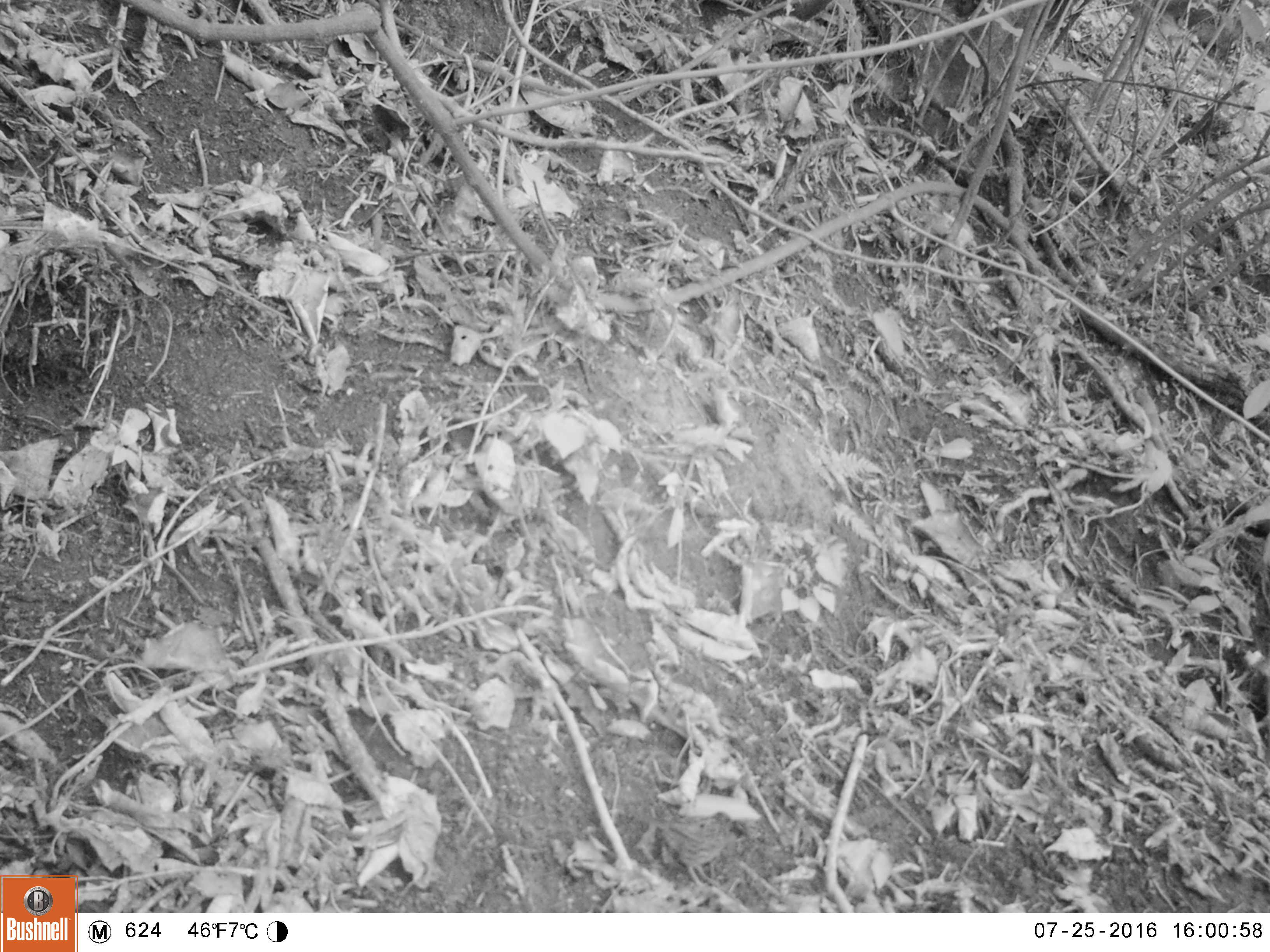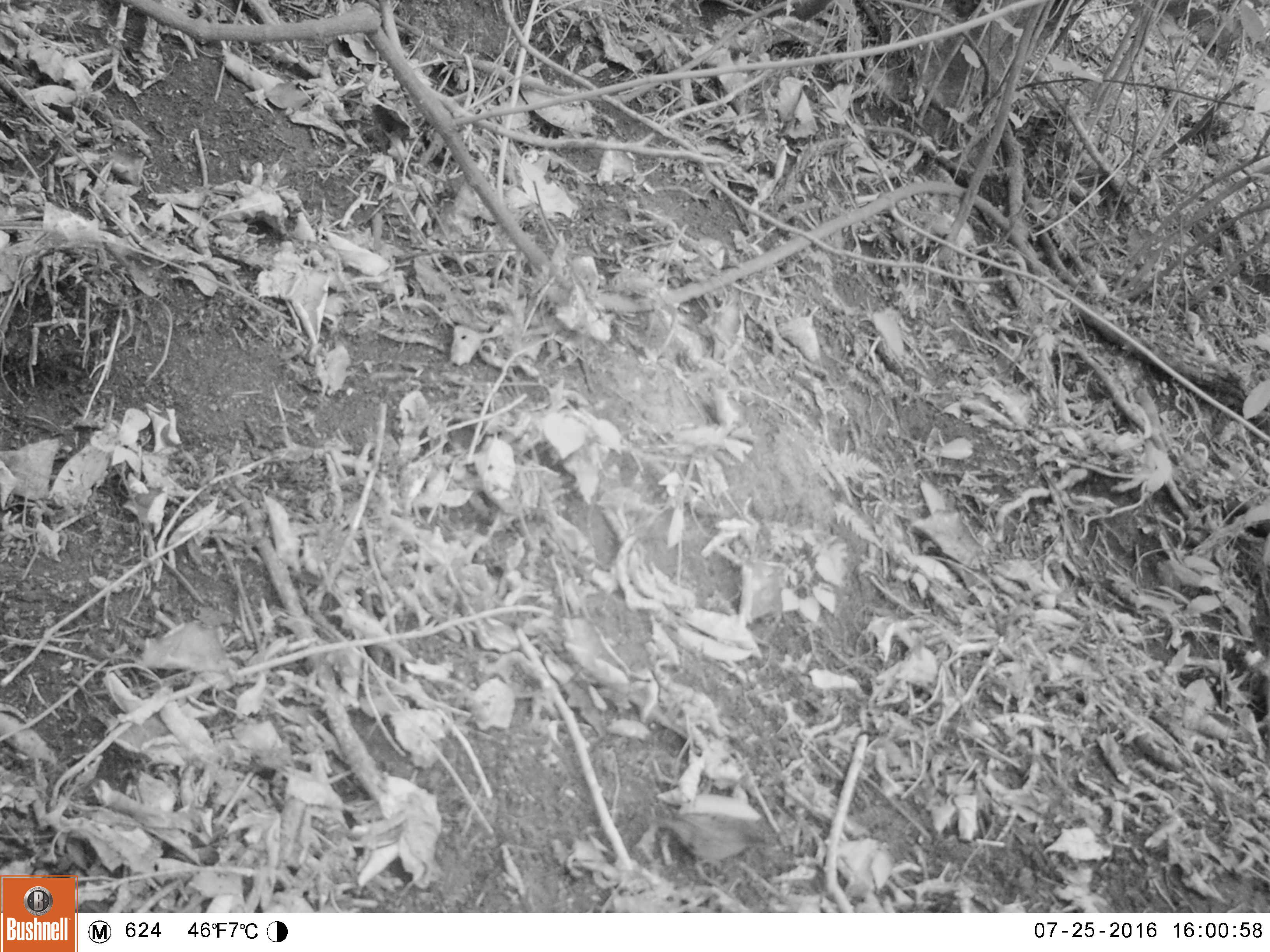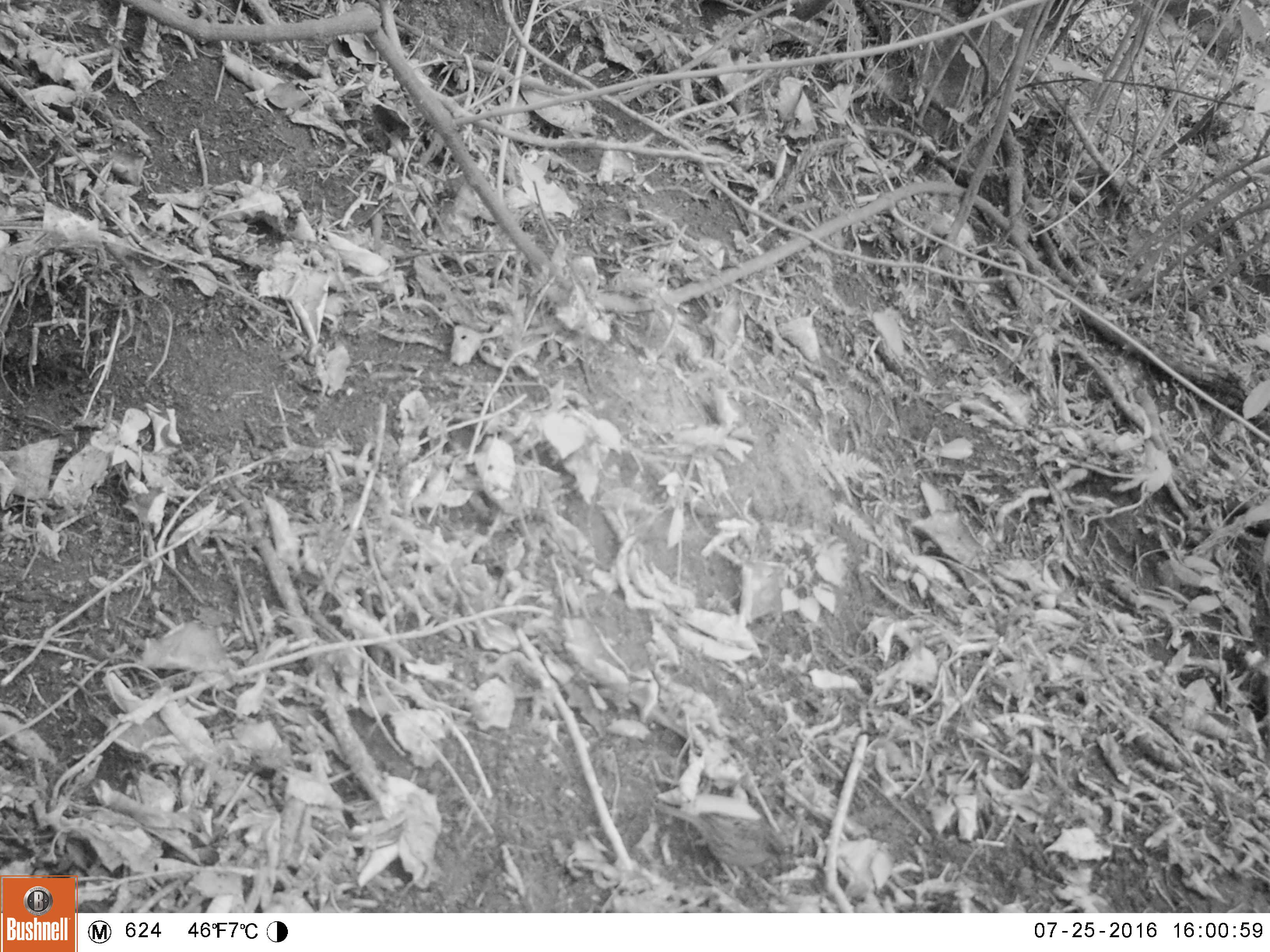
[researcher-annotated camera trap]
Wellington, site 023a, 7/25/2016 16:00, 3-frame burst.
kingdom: Animalia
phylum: Chordata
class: Aves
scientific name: Aves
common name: bird